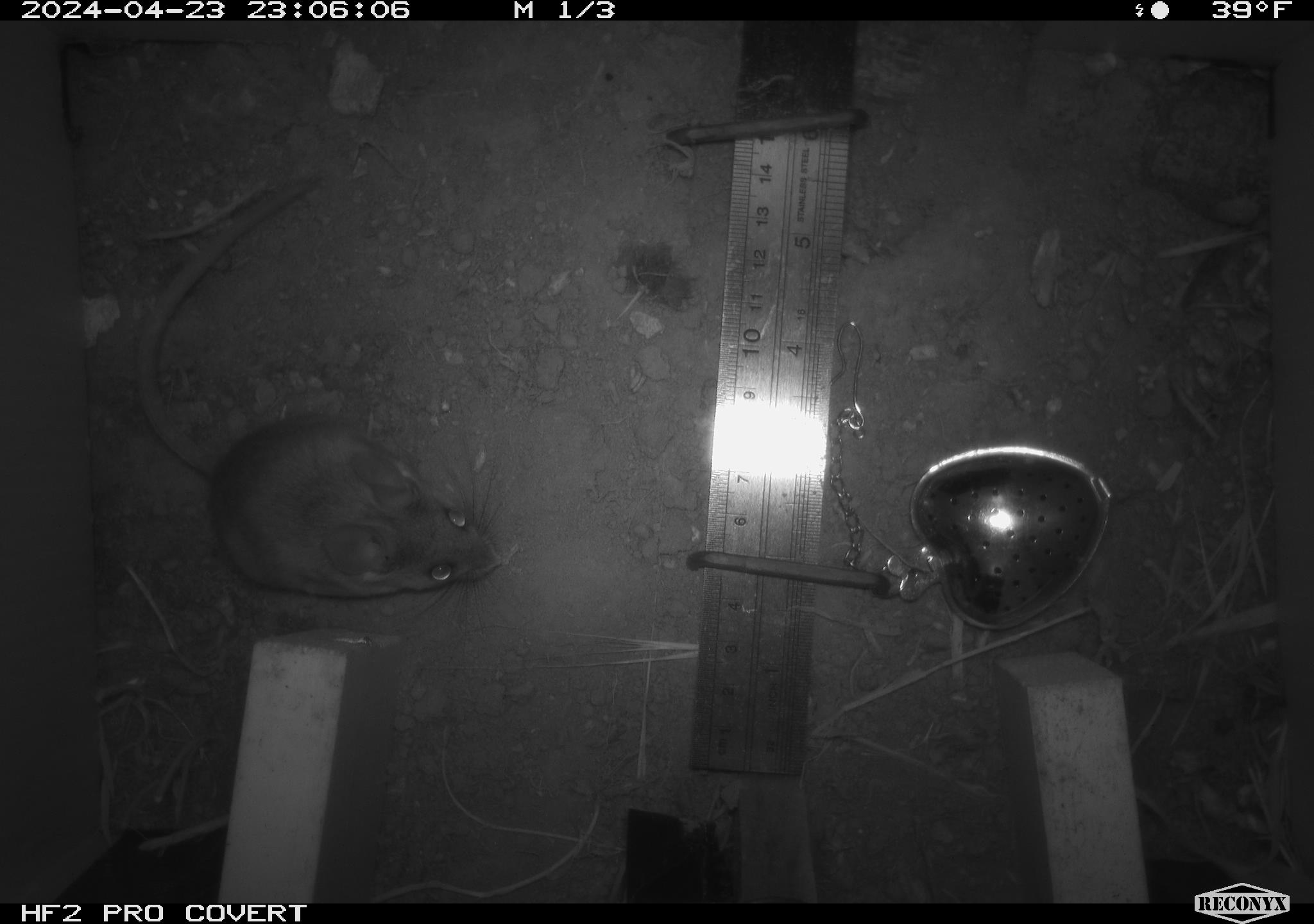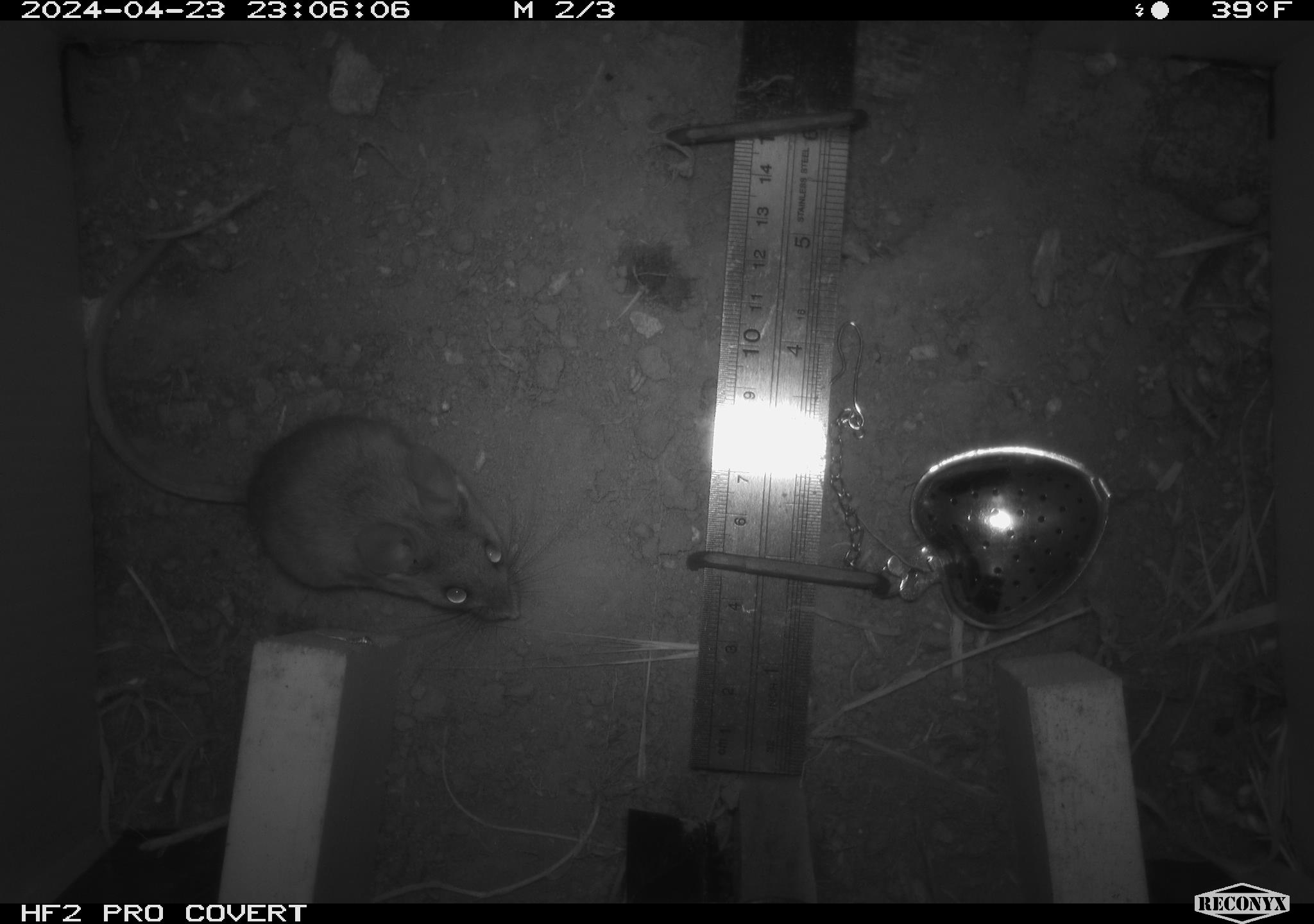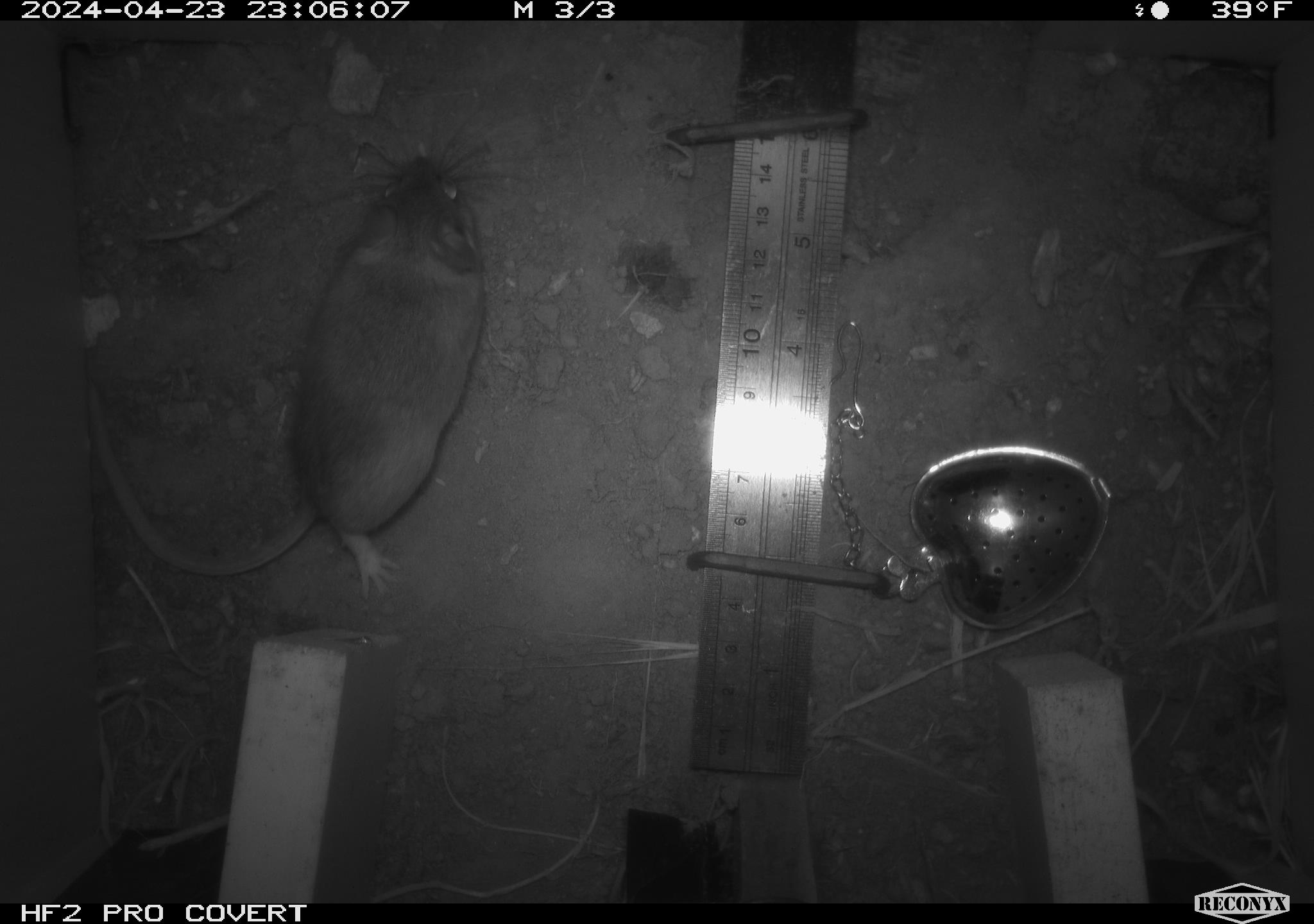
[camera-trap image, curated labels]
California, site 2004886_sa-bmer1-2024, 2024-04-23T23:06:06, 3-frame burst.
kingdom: Animalia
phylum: Chordata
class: Mammalia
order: Rodentia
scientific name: Rodentia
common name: mouse species